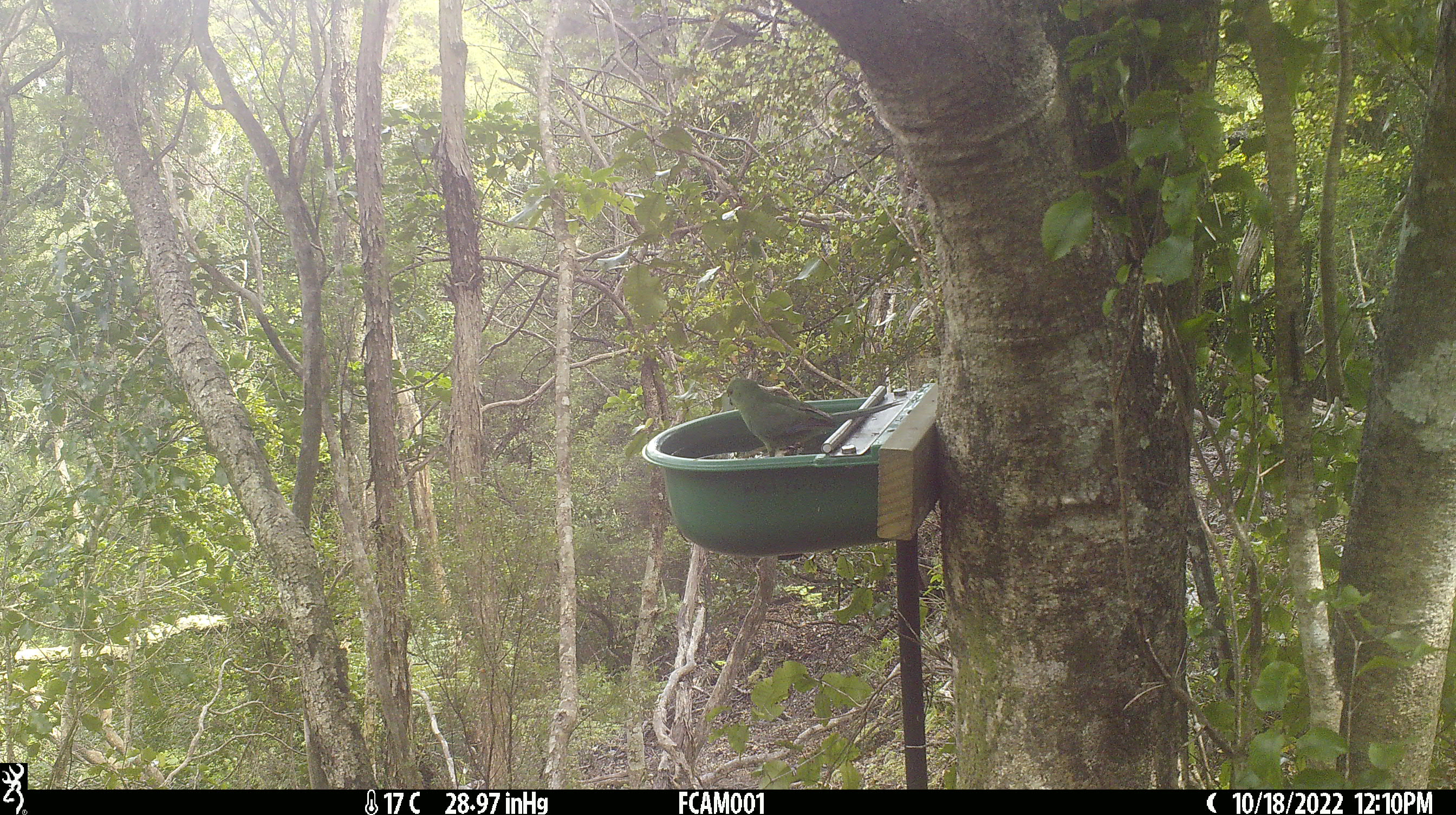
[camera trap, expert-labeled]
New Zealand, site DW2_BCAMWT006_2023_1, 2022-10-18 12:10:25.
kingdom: Animalia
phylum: Chordata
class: Aves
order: Psittaciformes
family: Psittaculidae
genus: Cyanoramphus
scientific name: Cyanoramphus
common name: parakeet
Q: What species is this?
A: Parakeet (Cyanoramphus).